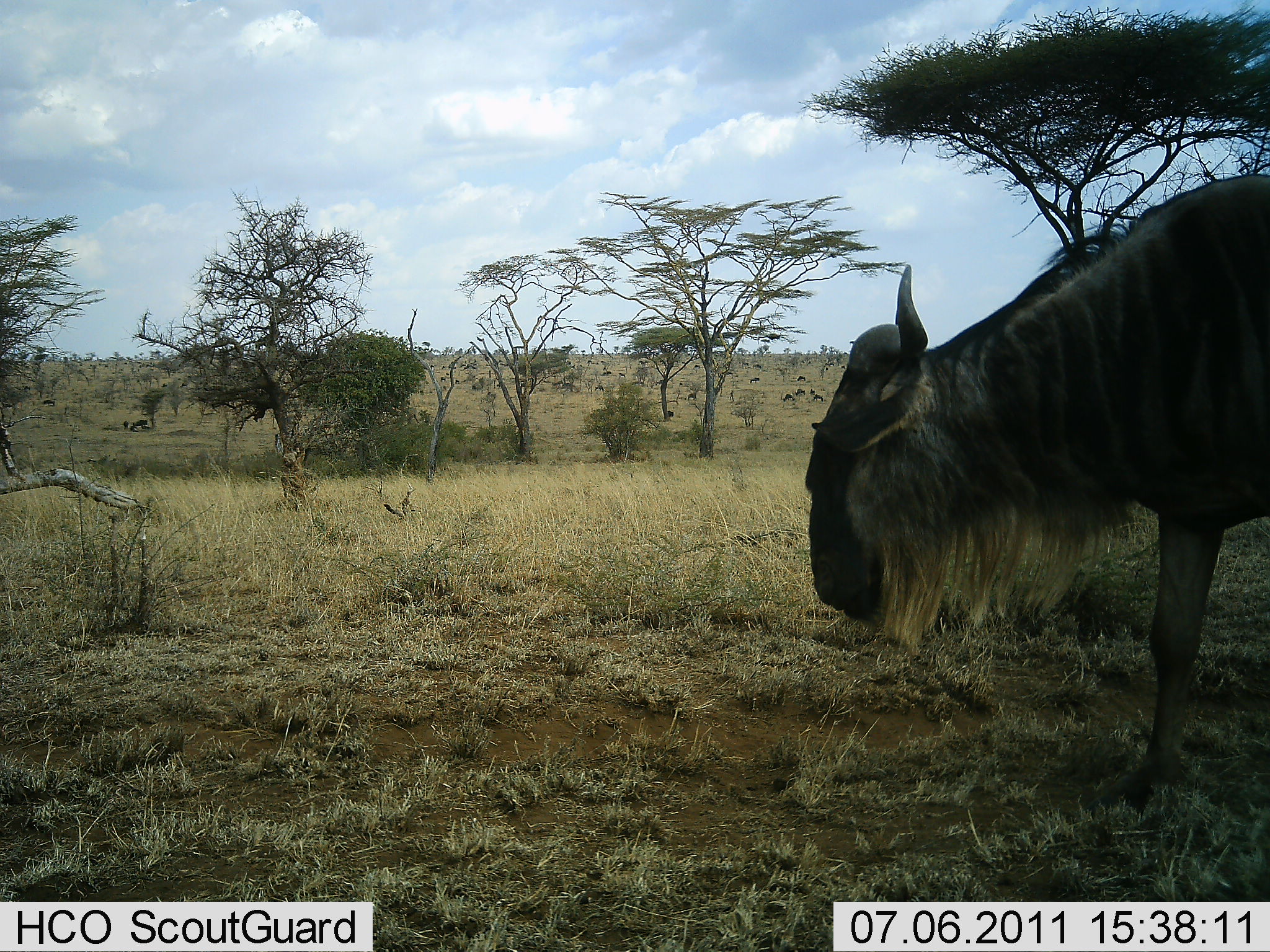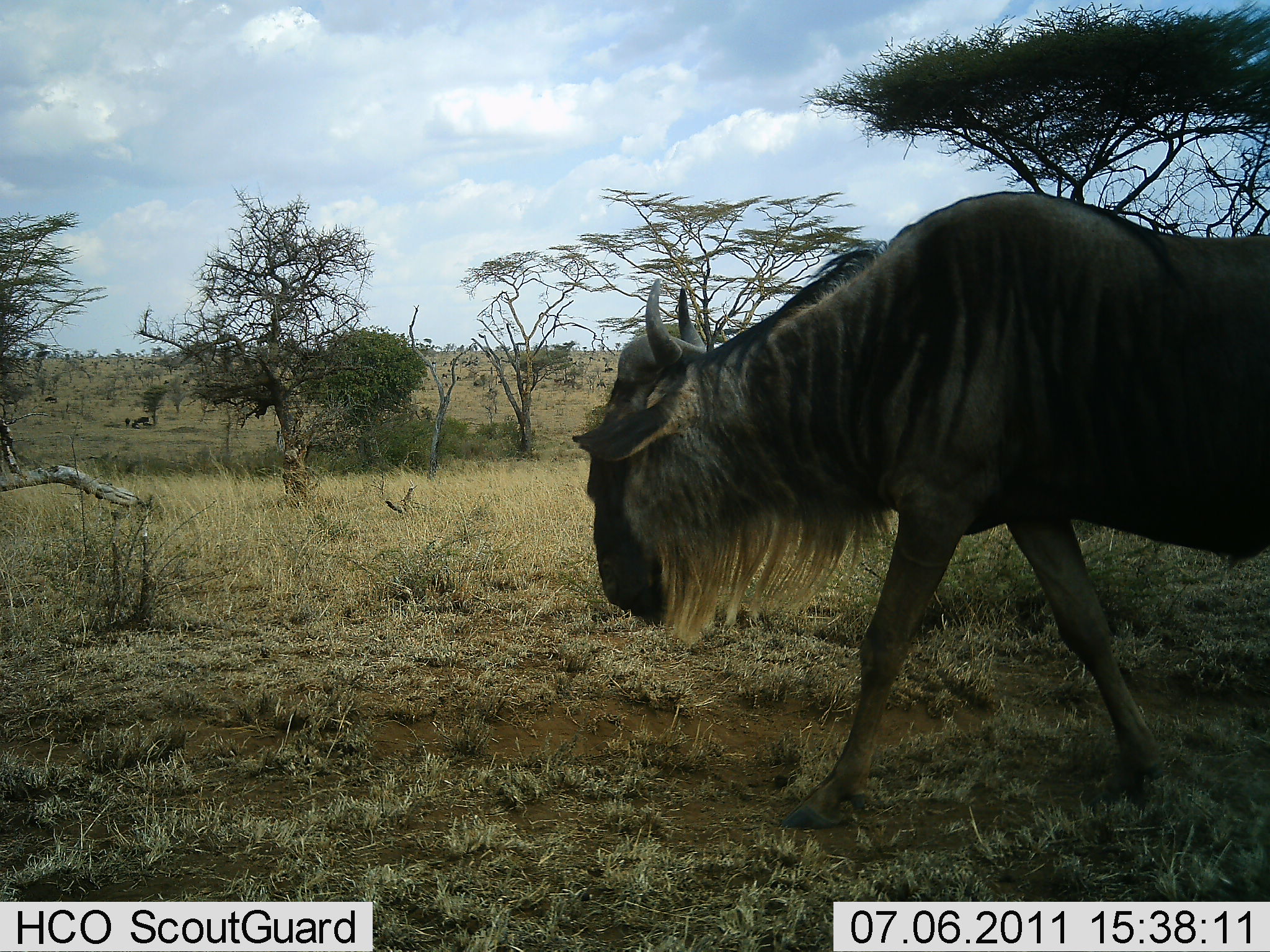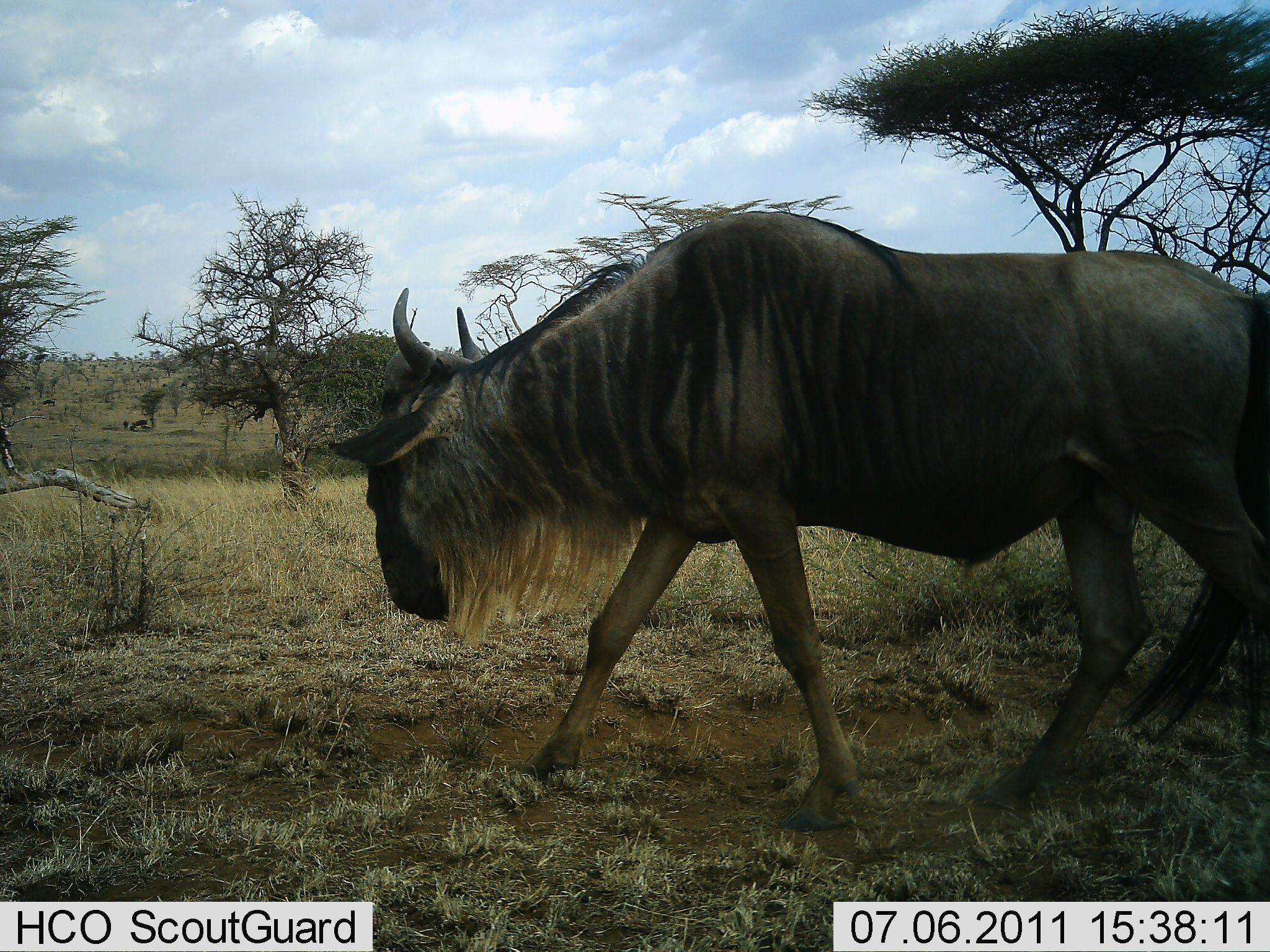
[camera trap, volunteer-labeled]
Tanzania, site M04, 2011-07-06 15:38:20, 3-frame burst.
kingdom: Animalia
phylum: Chordata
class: Mammalia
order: Artiodactyla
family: Bovidae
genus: Connochaetes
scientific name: Connochaetes taurinus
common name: blue wildebeest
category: wildebeest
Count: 1.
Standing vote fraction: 10%.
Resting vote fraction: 0%.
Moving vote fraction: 100%.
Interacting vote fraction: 0%.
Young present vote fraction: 0%.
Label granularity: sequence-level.